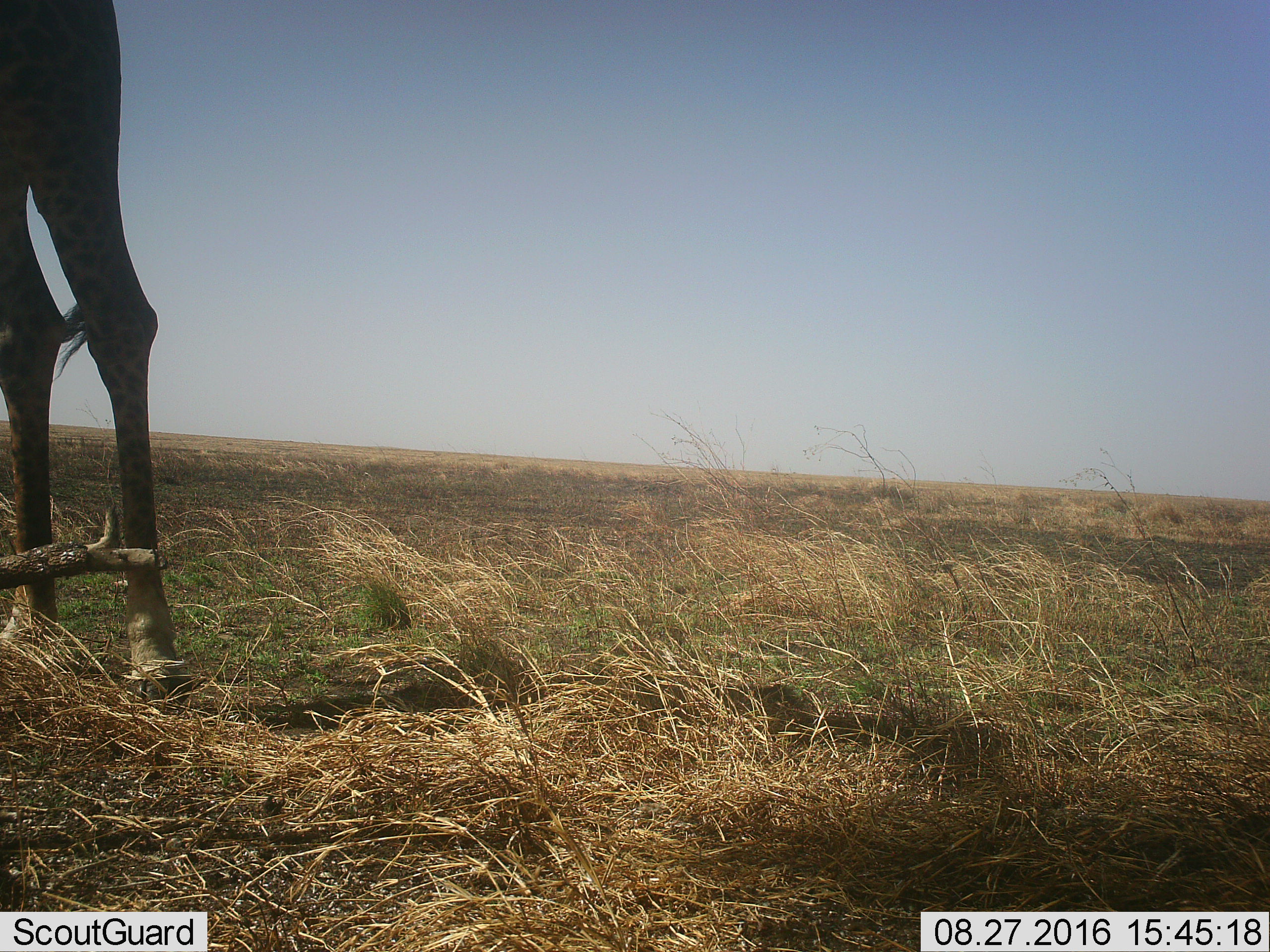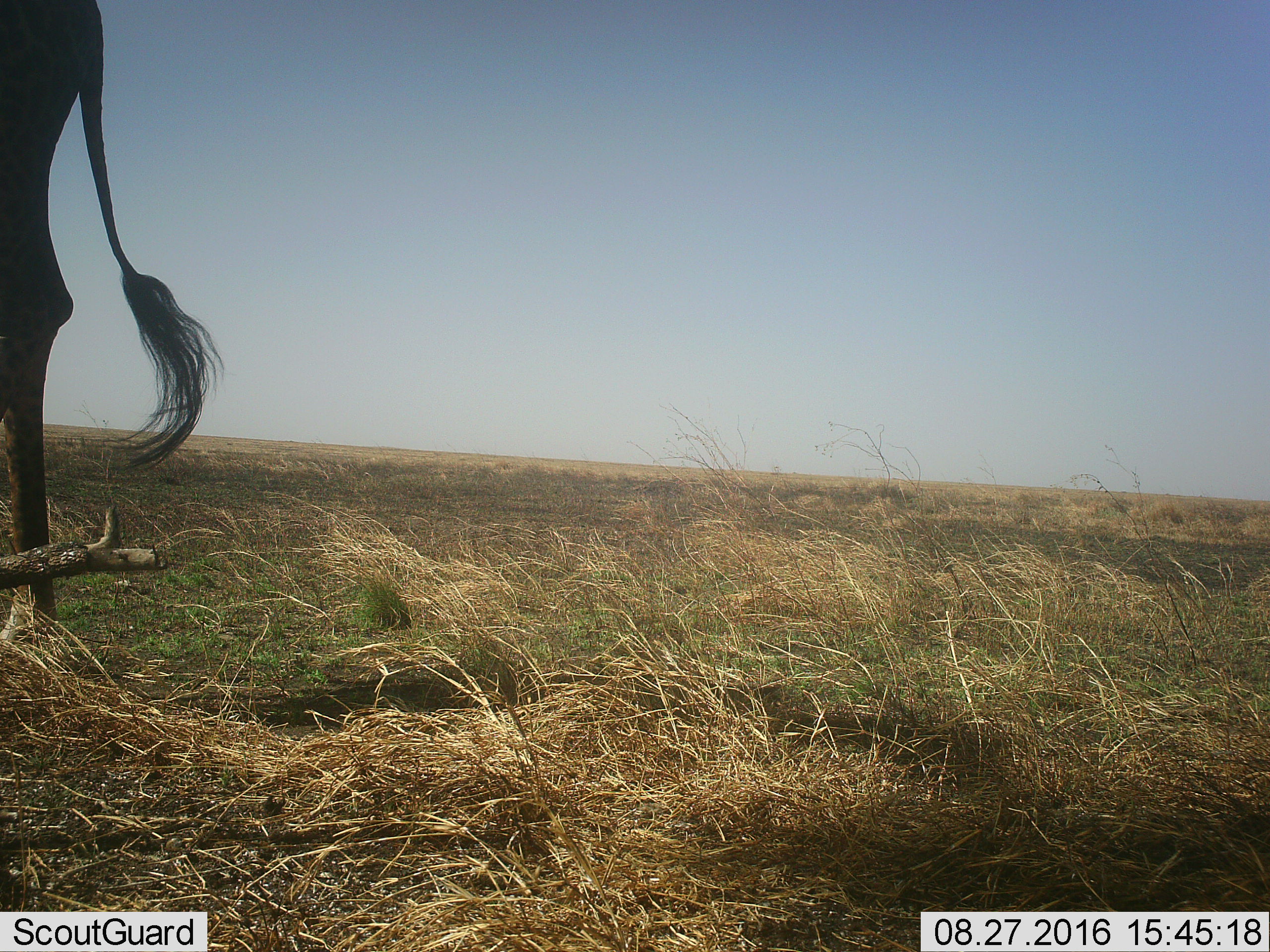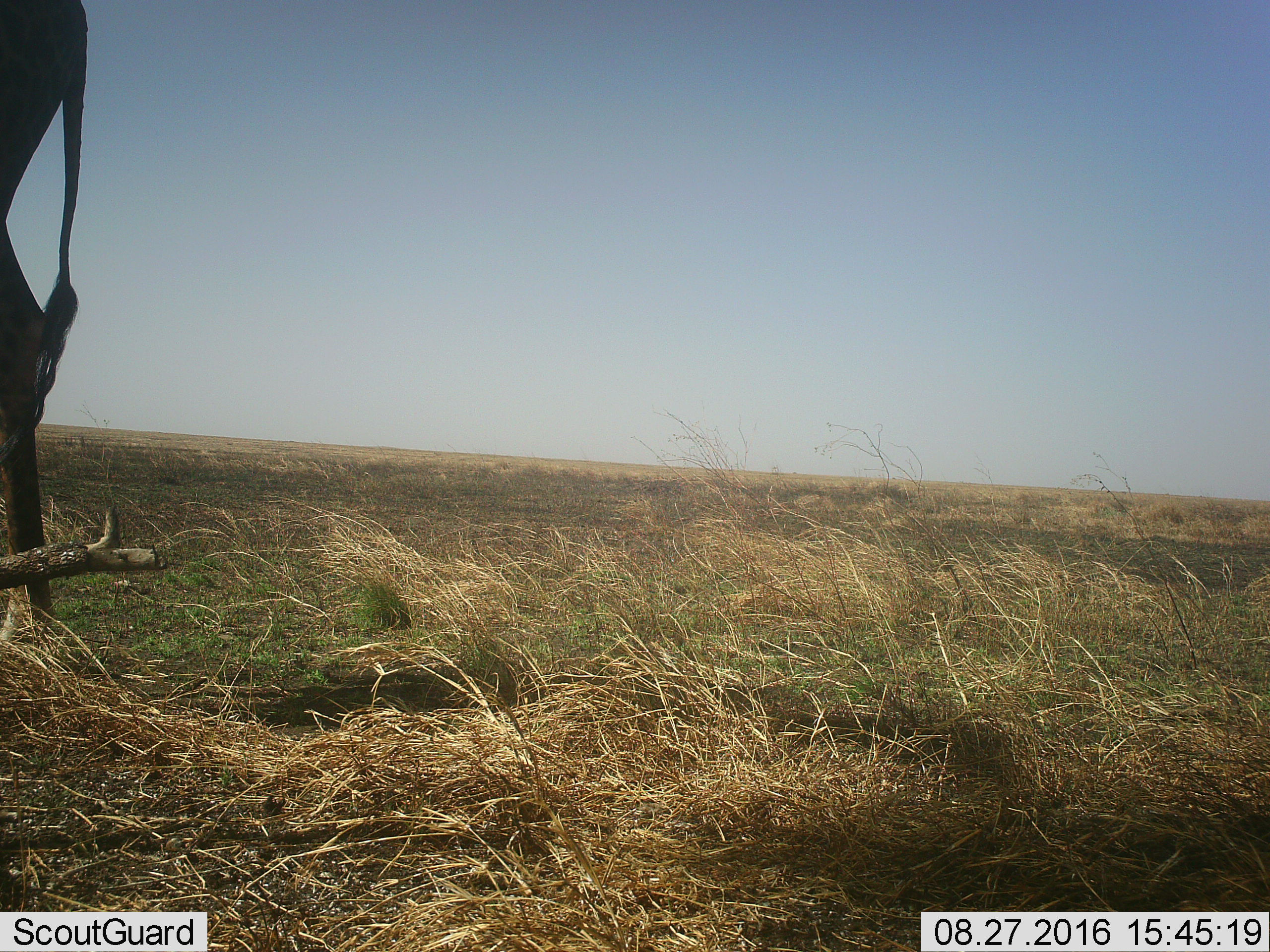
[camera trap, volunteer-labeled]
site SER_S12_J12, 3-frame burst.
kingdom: Animalia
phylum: Chordata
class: Mammalia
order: Artiodactyla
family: Giraffidae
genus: Giraffa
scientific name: Giraffa camelopardalis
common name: giraffe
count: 1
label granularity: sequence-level